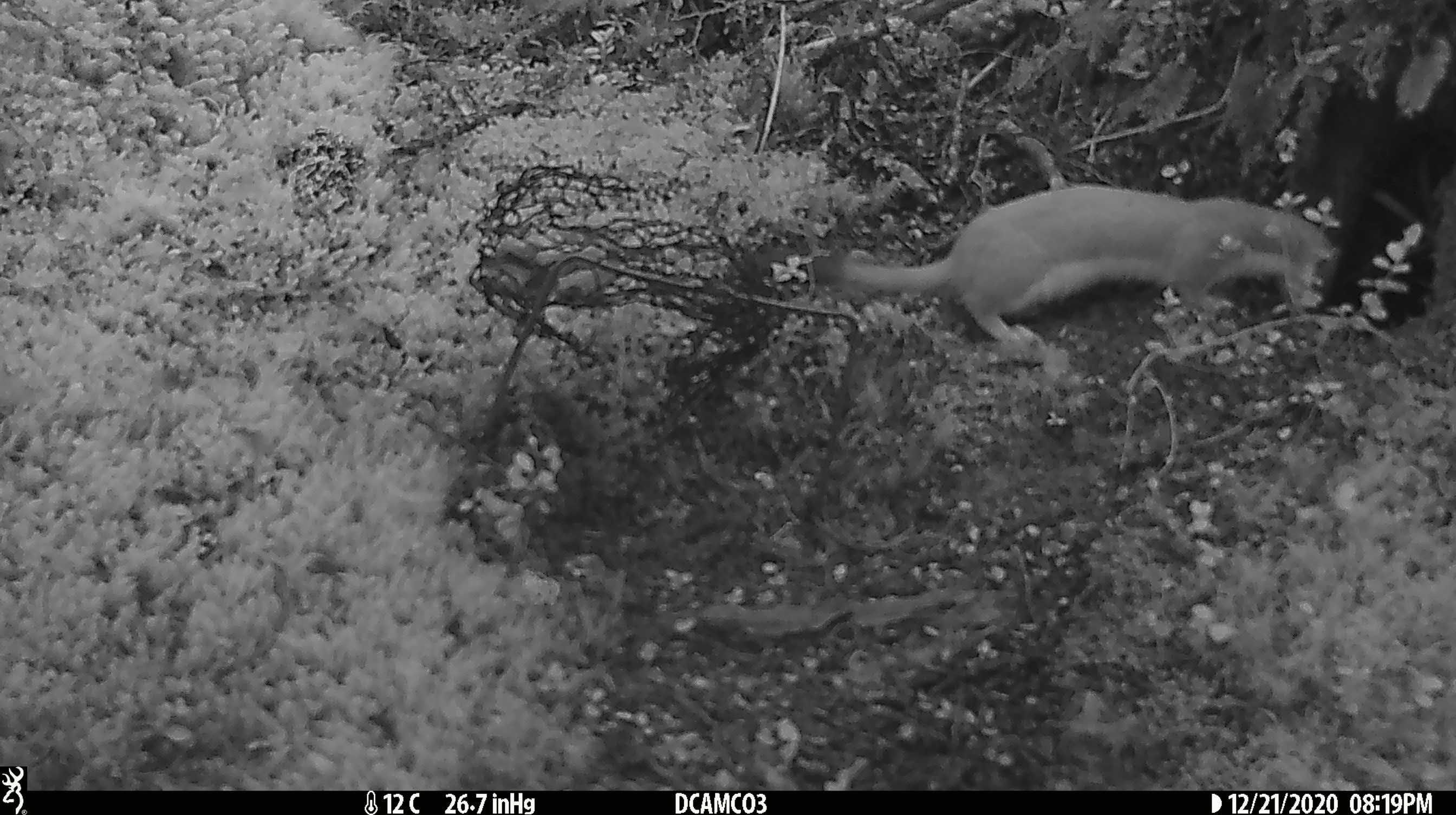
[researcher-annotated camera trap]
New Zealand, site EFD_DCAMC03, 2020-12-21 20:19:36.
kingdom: Animalia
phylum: Chordata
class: Mammalia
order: Carnivora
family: Mustelidae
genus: Mustela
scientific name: Mustela erminea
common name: stoat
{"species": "stoat (Mustela erminea)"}